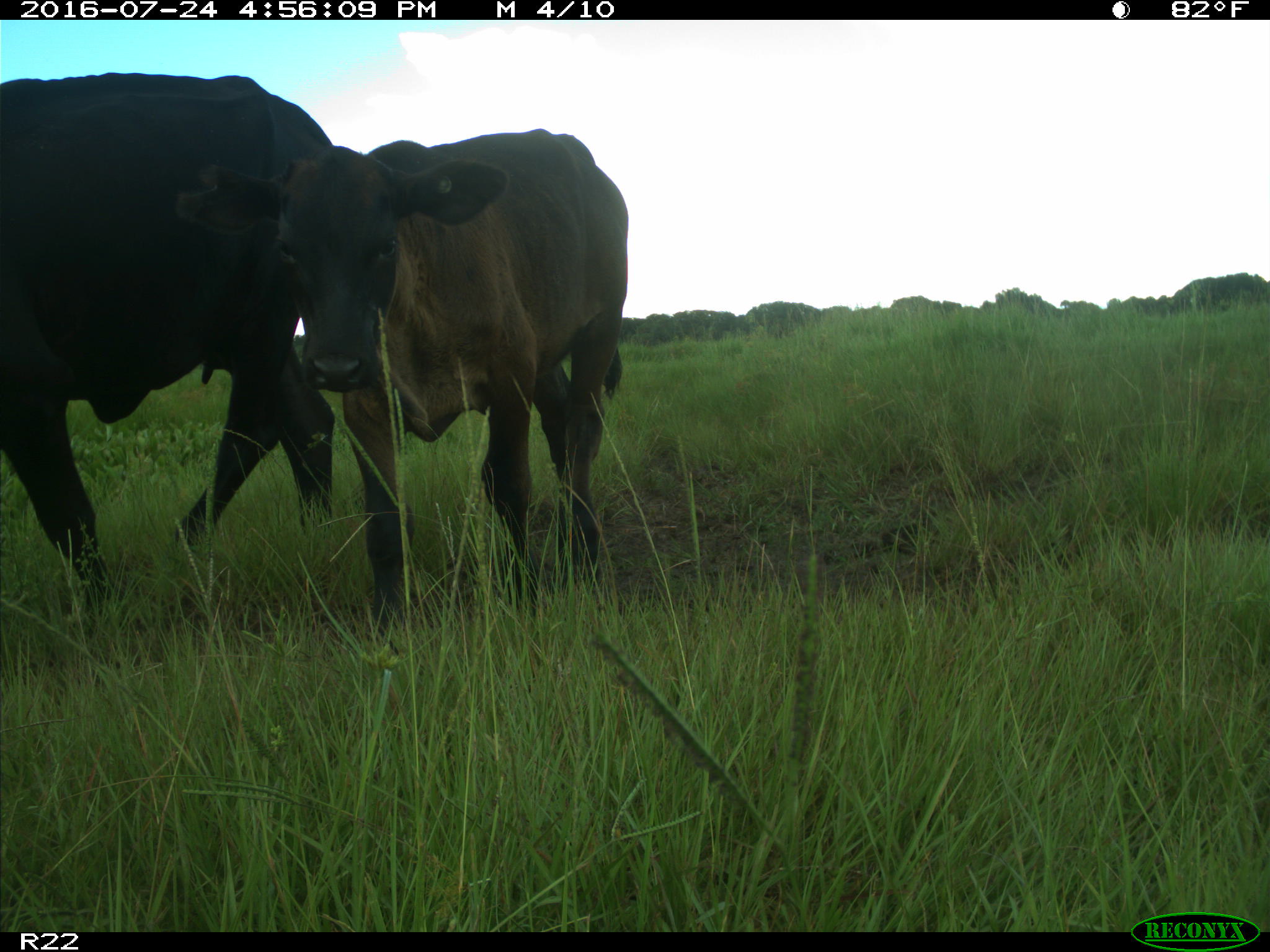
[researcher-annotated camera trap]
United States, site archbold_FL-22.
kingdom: Animalia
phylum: Chordata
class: Mammalia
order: Artiodactyla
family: Bovidae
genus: Bos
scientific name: Bos taurus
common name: domestic cow